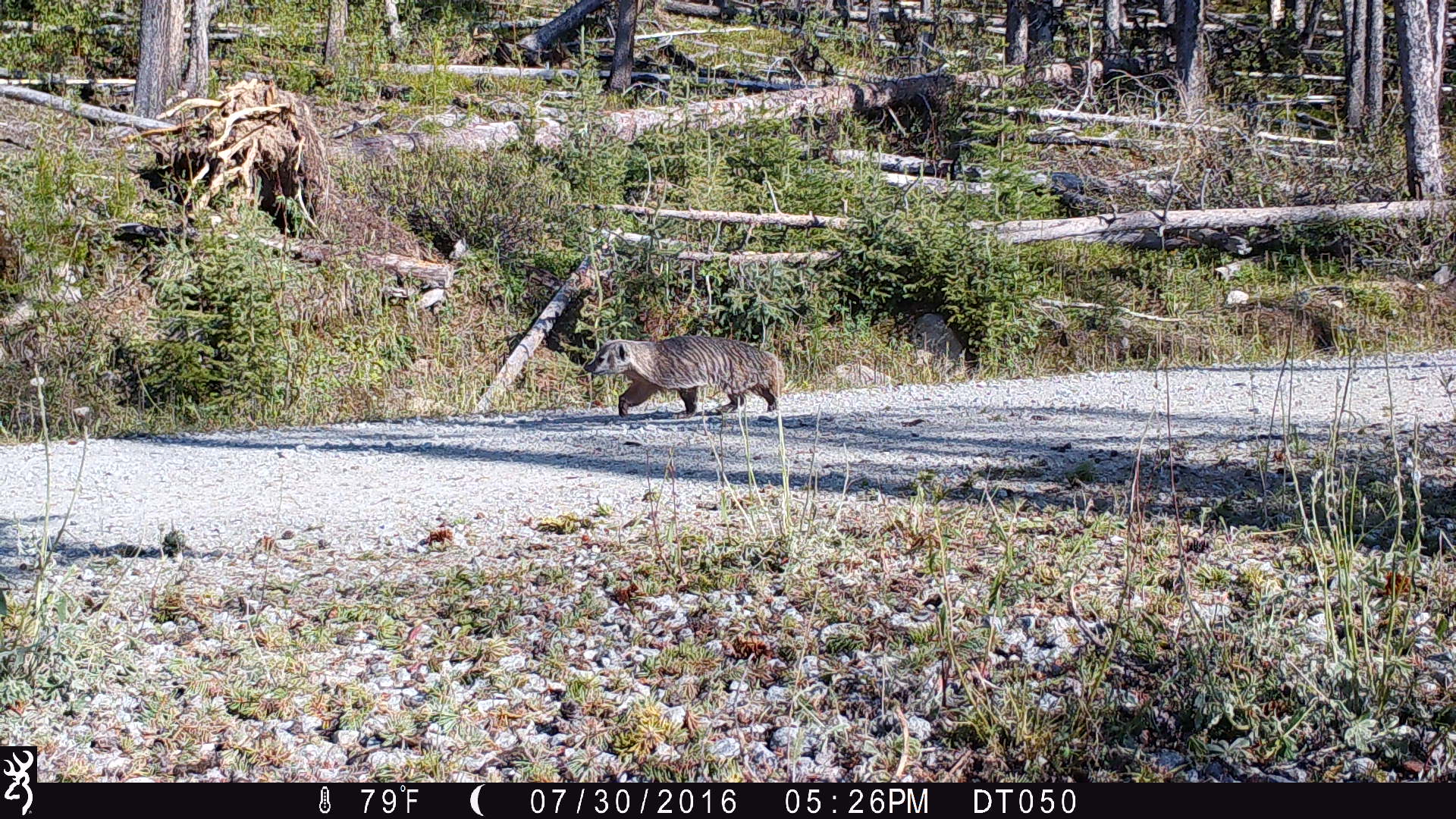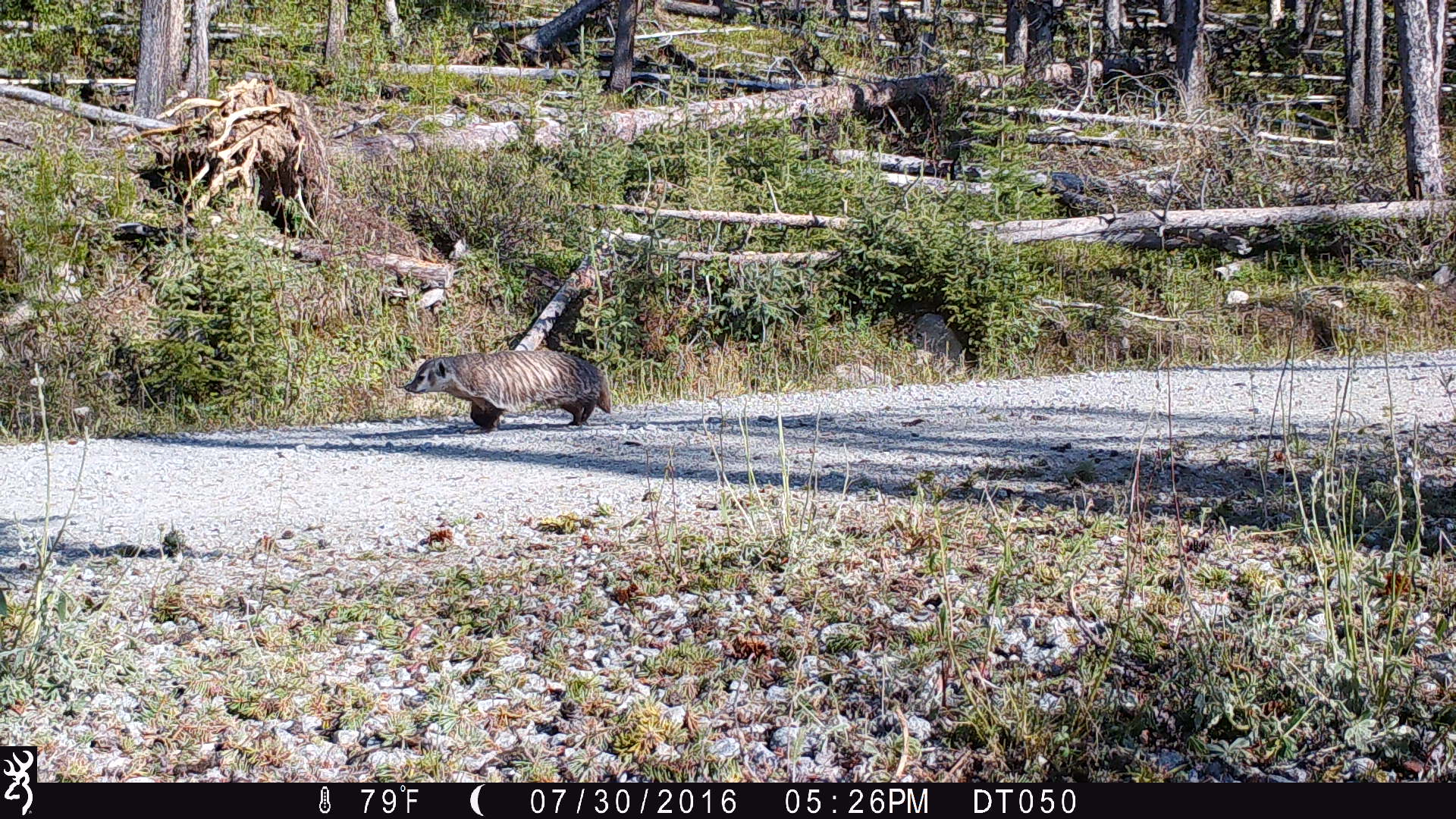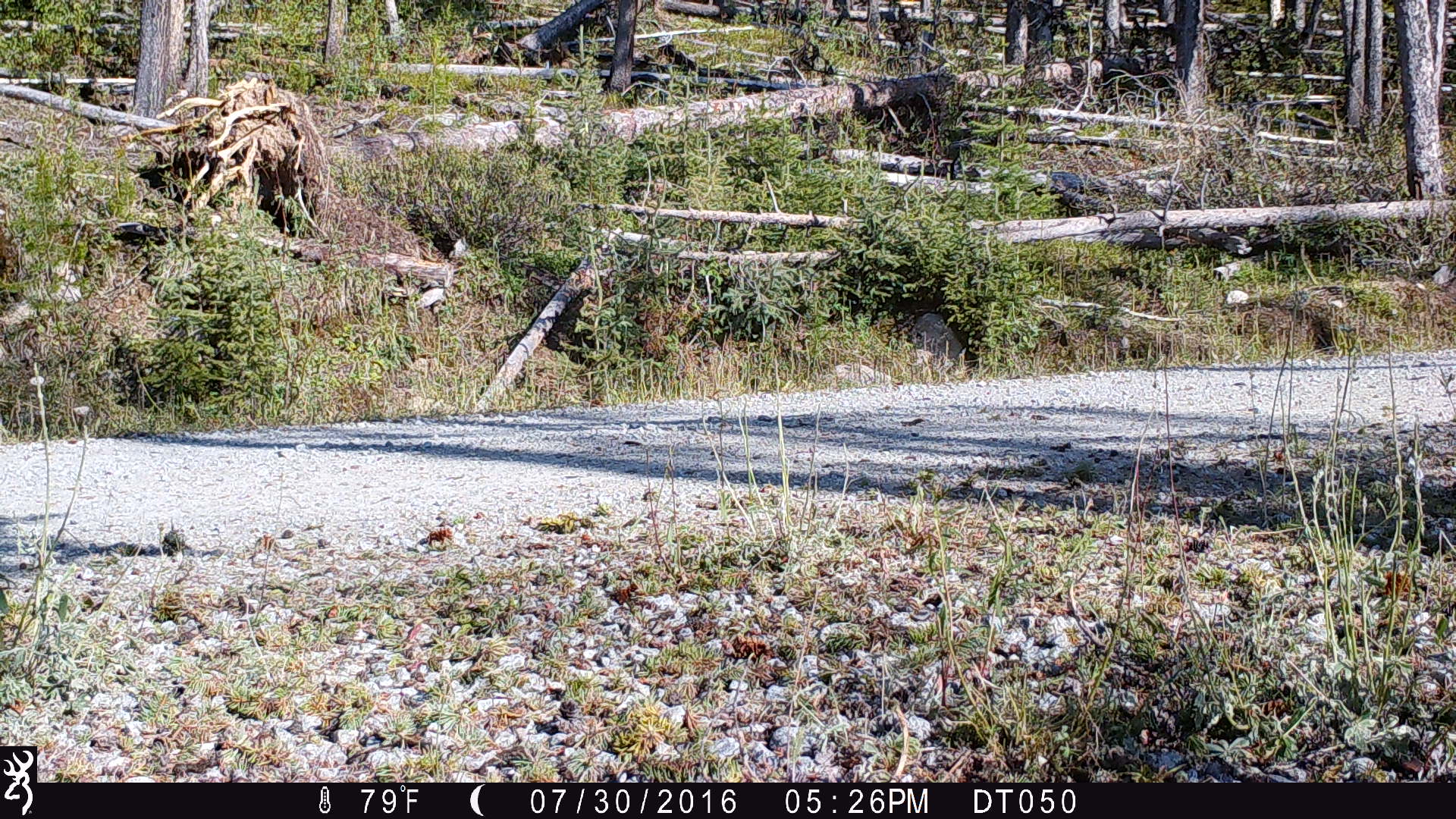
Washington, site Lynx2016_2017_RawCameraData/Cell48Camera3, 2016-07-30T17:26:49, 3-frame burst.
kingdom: Animalia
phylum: Chordata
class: Mammalia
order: Carnivora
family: Mustelidae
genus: Taxidea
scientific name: Taxidea taxus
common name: american badger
Taxidea taxus (american badger). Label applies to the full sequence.